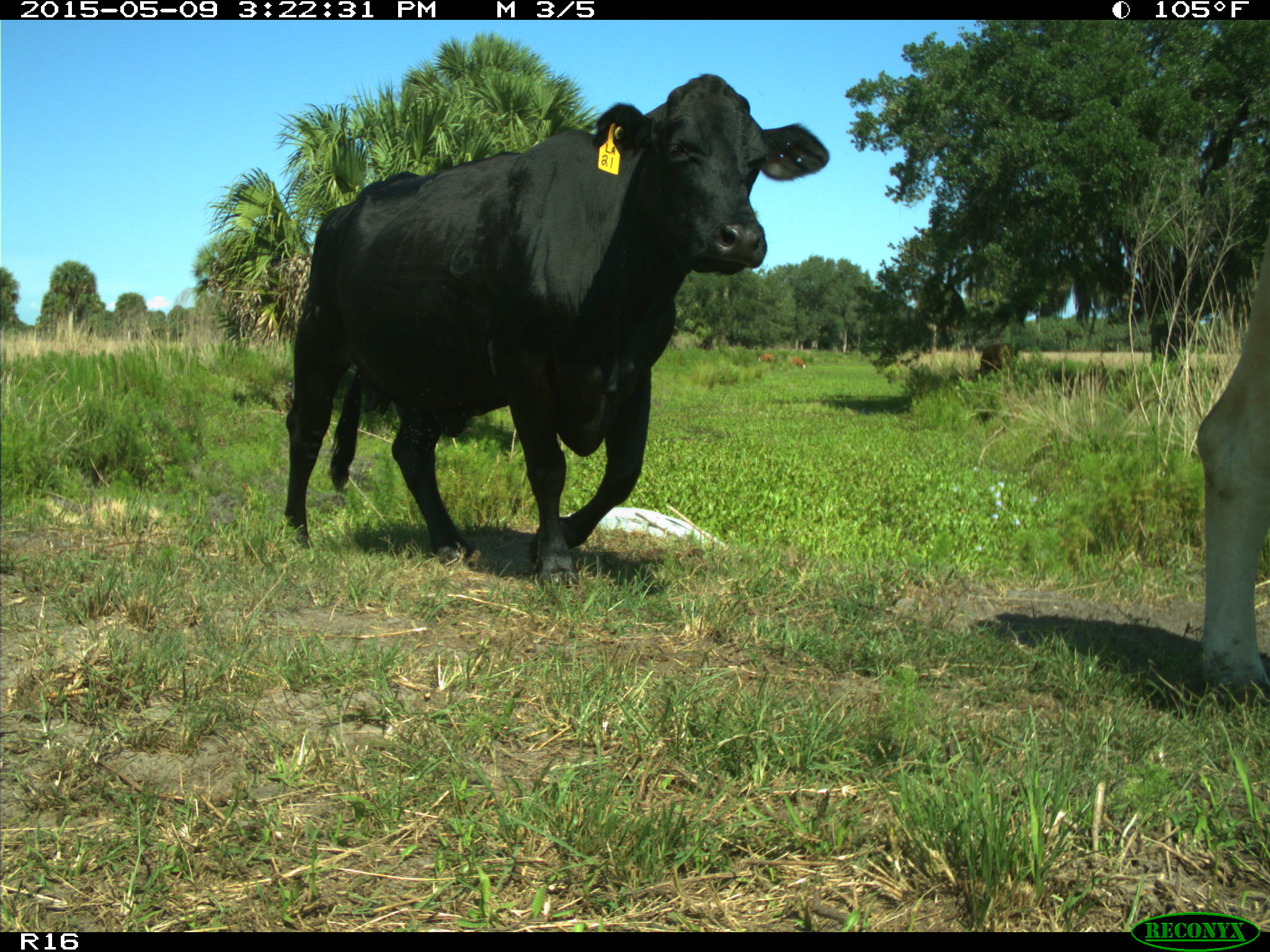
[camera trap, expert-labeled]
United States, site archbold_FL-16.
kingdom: Animalia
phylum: Chordata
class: Mammalia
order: Artiodactyla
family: Bovidae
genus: Bos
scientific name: Bos taurus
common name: domestic cow